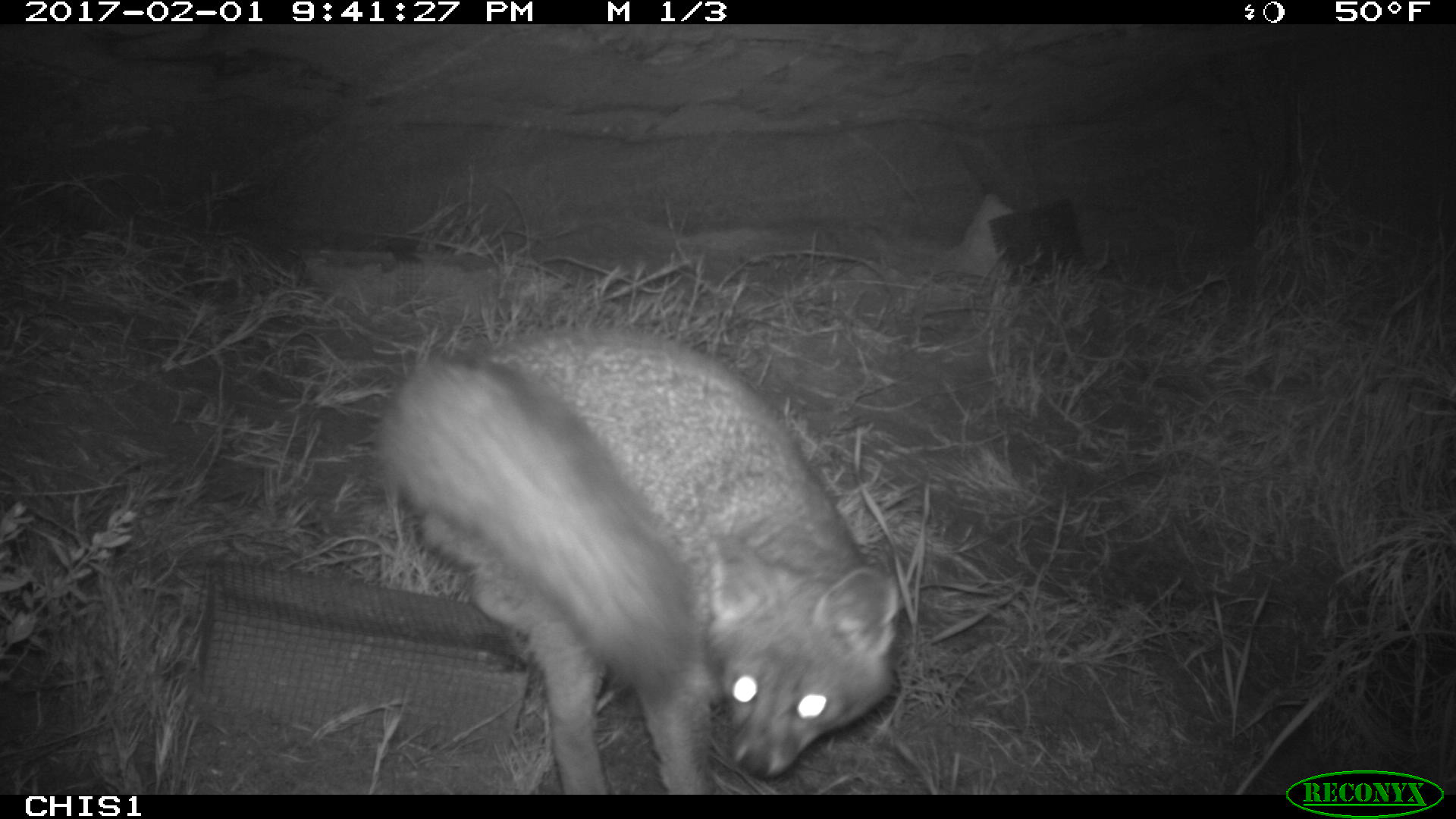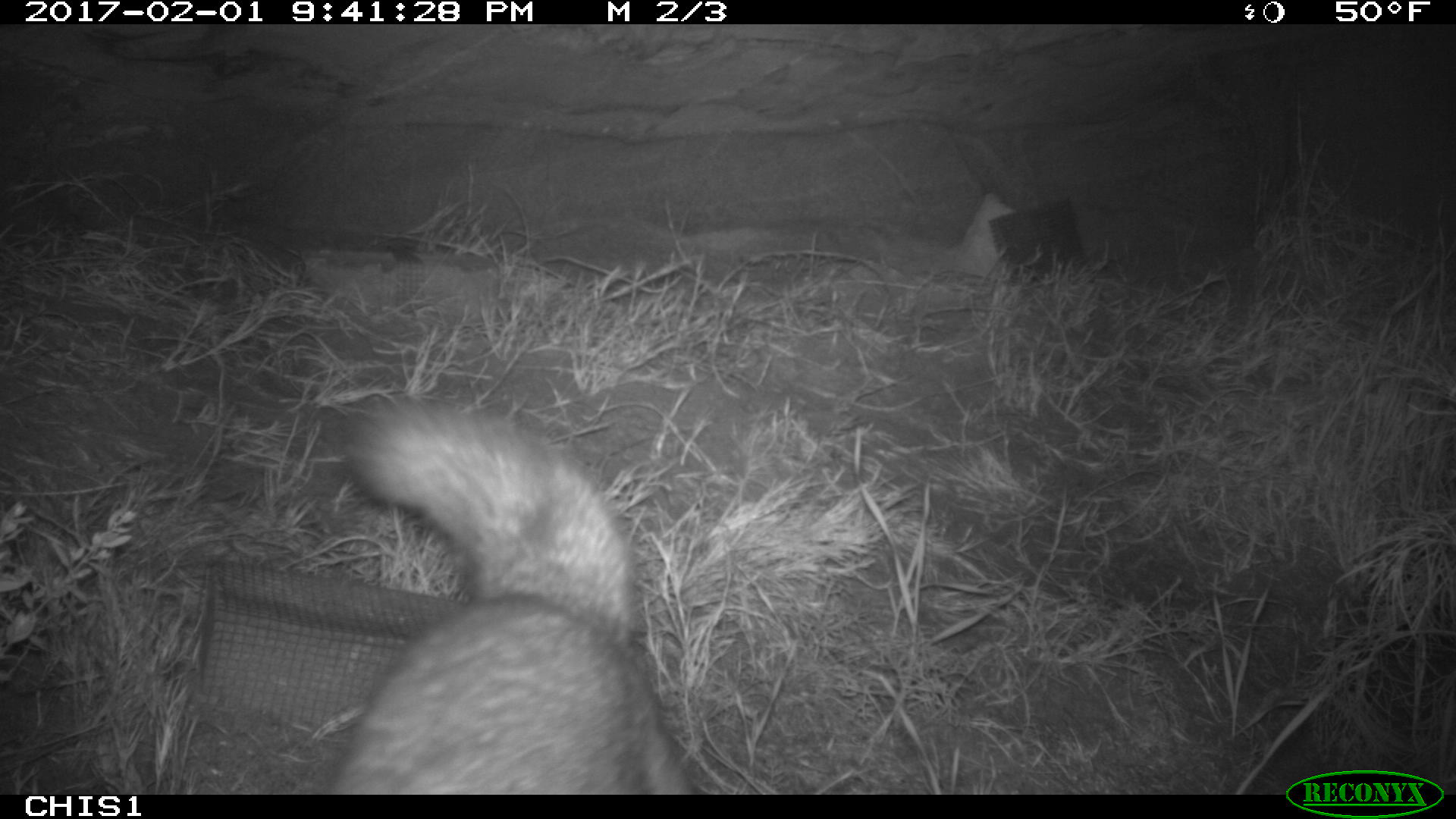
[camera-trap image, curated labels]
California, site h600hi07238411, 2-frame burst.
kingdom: Animalia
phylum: Chordata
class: Mammalia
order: Carnivora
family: Canidae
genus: Urocyon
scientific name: Urocyon littoralis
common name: island fox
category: fox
Fox (island fox) (Urocyon littoralis).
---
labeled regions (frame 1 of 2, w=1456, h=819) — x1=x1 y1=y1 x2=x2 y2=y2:
fox: x1=384 y1=325 x2=901 y2=795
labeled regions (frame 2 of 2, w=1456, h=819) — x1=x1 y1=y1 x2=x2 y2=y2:
fox: x1=346 y1=398 x2=695 y2=794